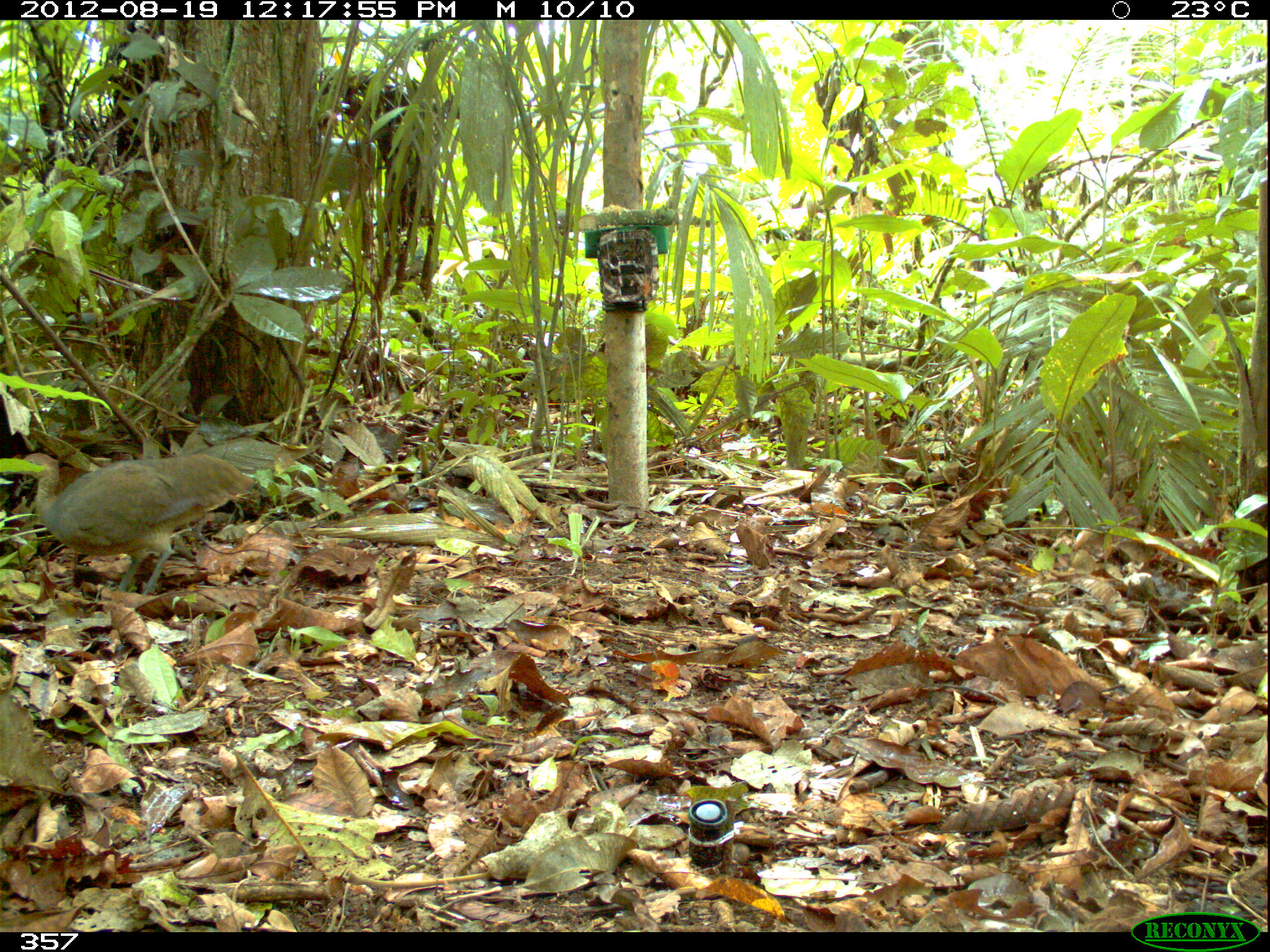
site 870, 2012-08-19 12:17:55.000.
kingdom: Animalia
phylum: Chordata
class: Aves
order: Galliformes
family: Phasianidae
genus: Alectoris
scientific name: Alectoris rufa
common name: red-legged partridge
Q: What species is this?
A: Alectoris rufa (red-legged partridge).